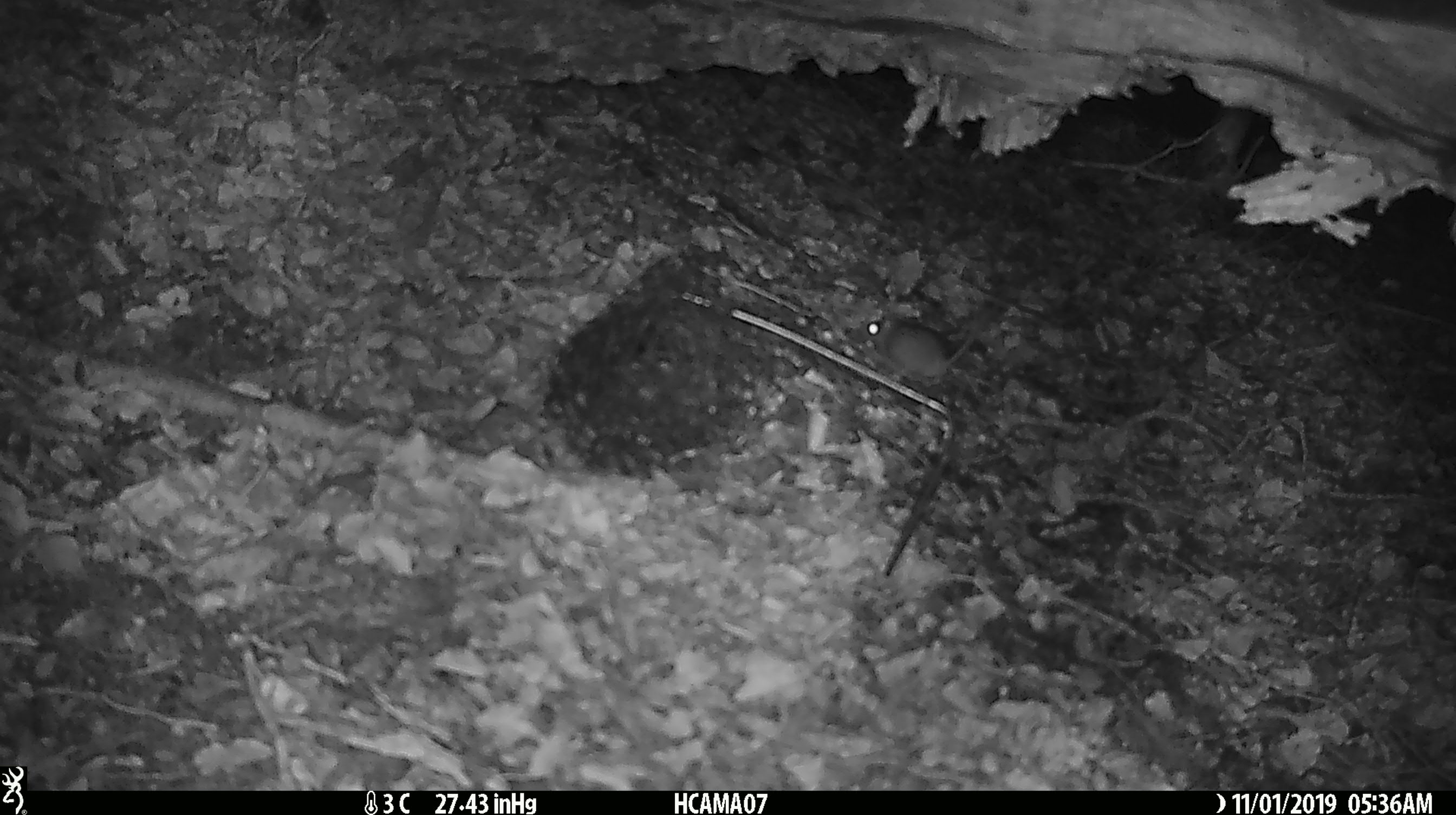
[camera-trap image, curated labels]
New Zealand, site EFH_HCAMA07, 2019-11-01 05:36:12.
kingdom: Animalia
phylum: Chordata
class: Mammalia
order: Rodentia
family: Muridae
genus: Mus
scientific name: Mus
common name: mouse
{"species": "mouse (Mus)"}